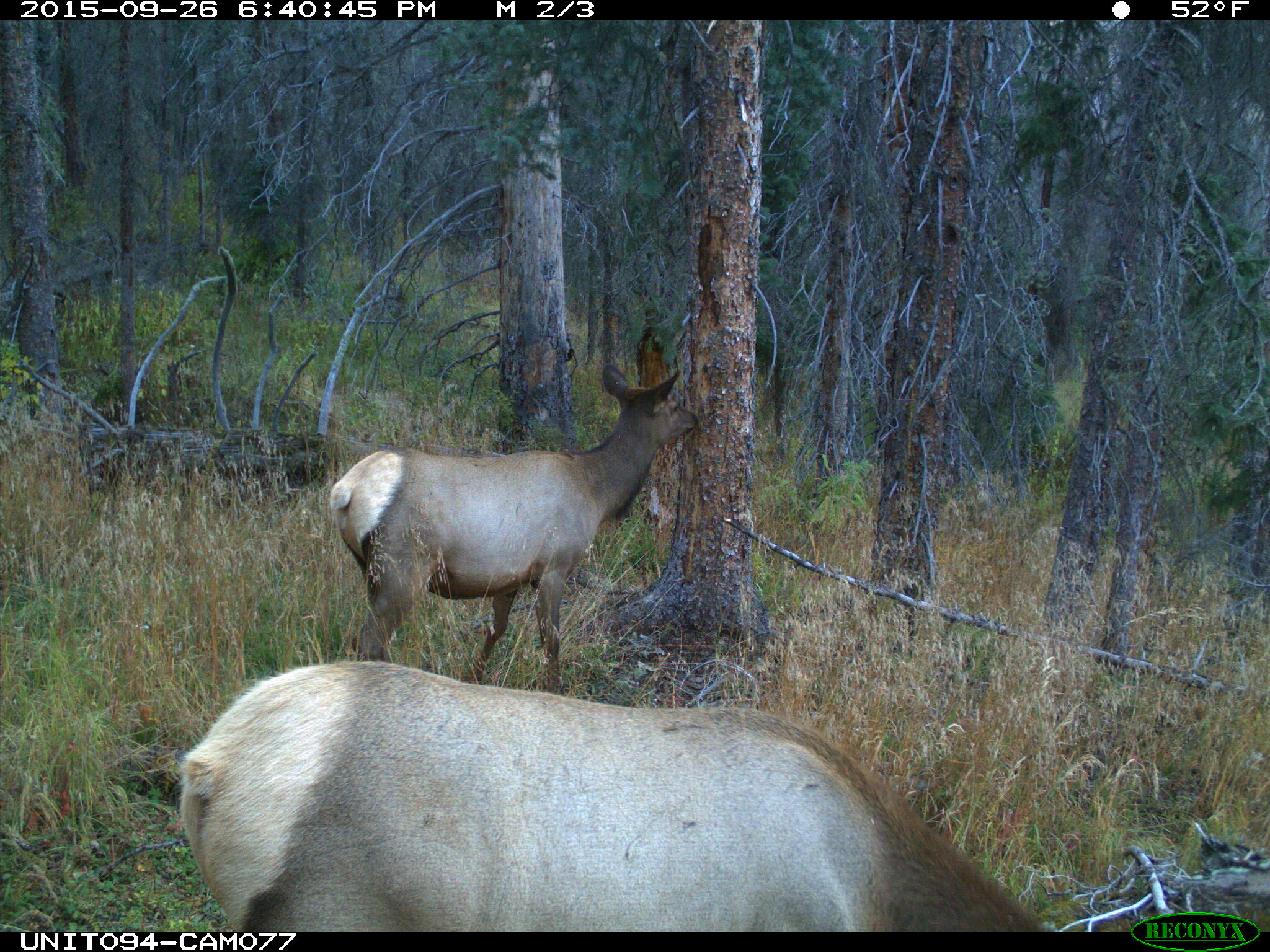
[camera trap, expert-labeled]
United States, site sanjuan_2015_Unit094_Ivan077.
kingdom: Animalia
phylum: Chordata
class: Mammalia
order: Artiodactyla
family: Cervidae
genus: Cervus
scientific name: Cervus elaphus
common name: red deer